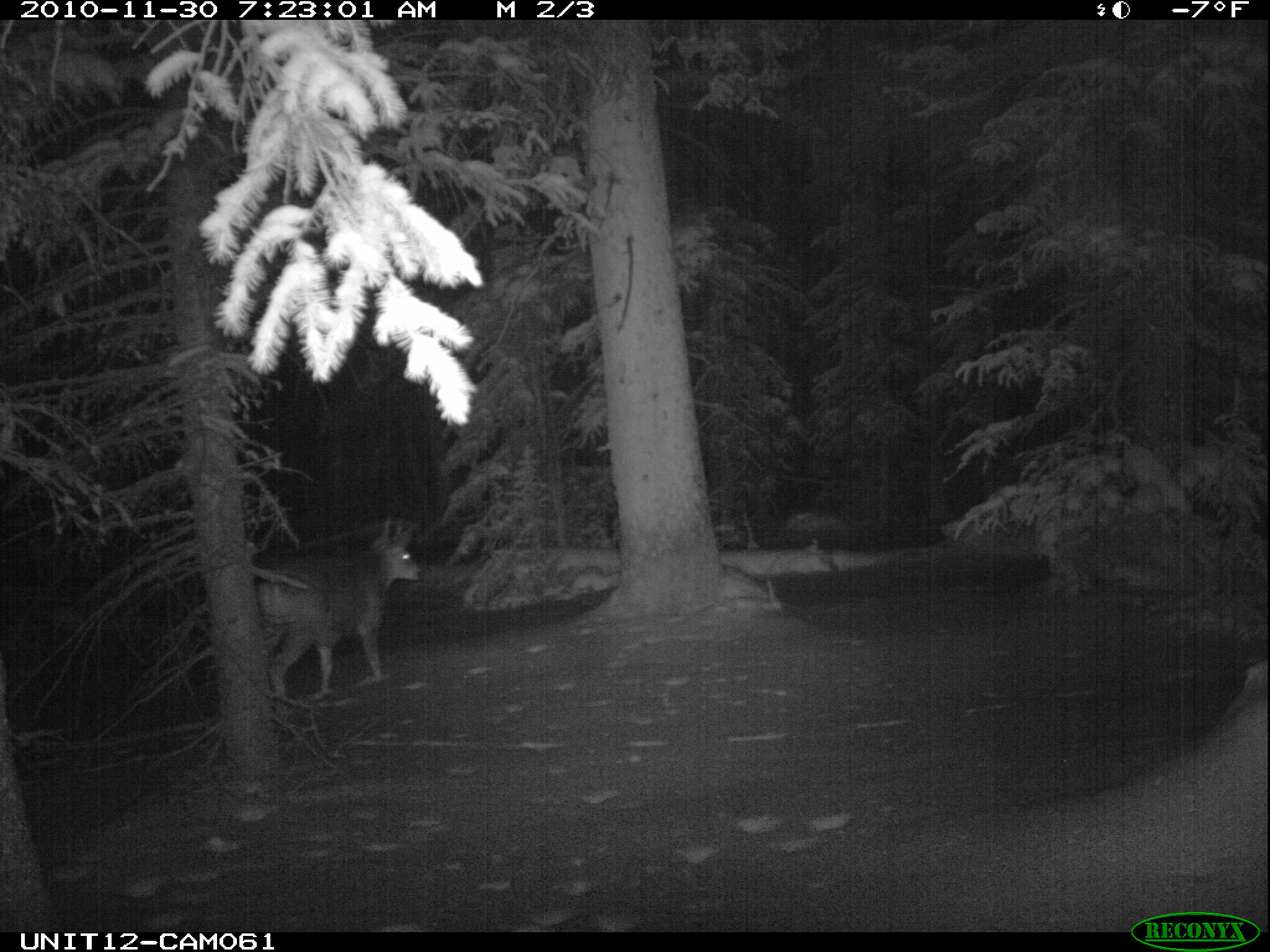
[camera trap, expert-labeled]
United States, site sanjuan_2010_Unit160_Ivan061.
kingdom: Animalia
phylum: Chordata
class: Mammalia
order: Artiodactyla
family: Cervidae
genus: Odocoileus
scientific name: Odocoileus hemionus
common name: mule deer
Odocoileus hemionus (mule deer).